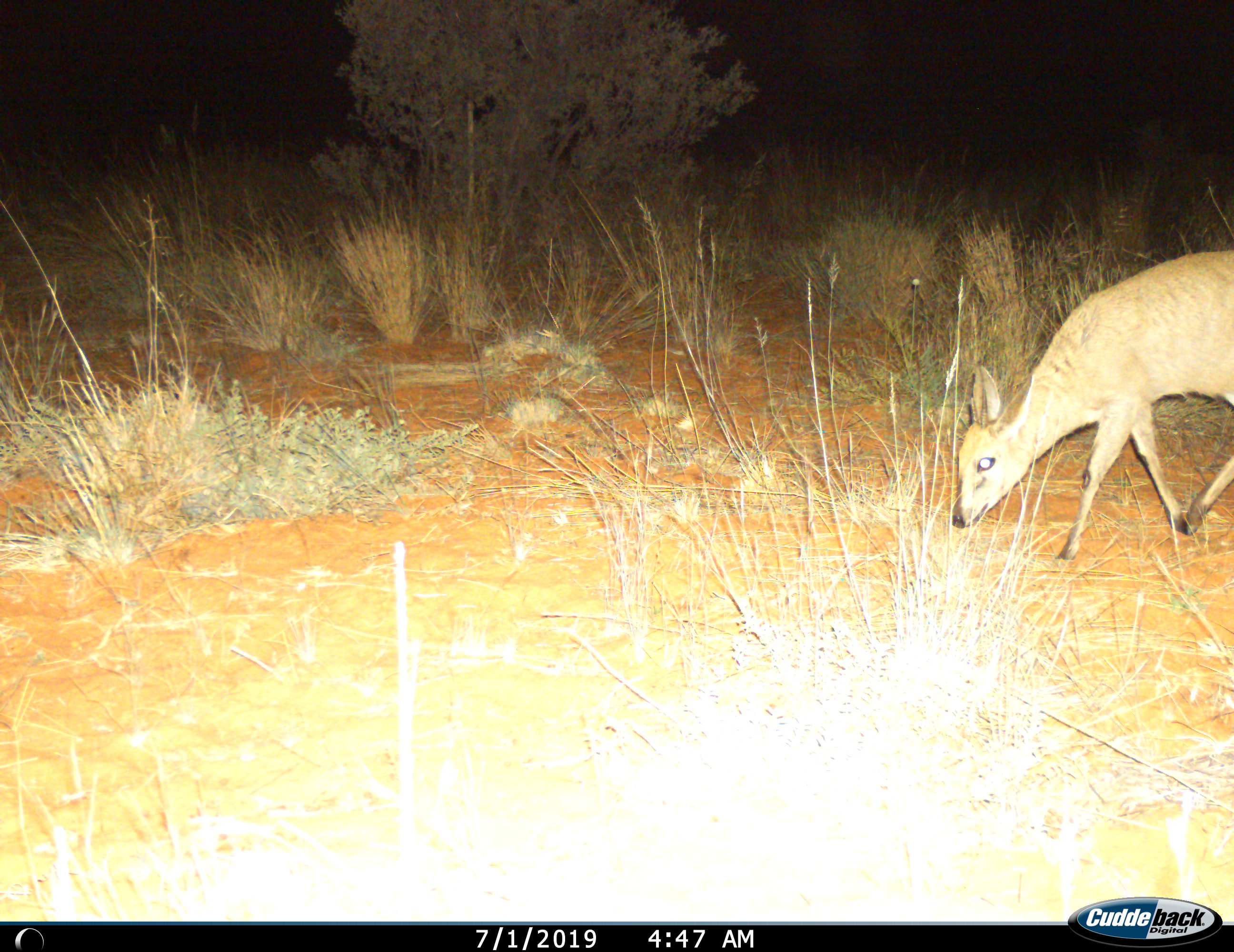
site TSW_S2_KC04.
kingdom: Animalia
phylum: Chordata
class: Mammalia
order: Artiodactyla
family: Bovidae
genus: Sylvicapra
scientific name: Sylvicapra grimmia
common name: common duiker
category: duikercommongrey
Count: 1.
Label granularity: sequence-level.